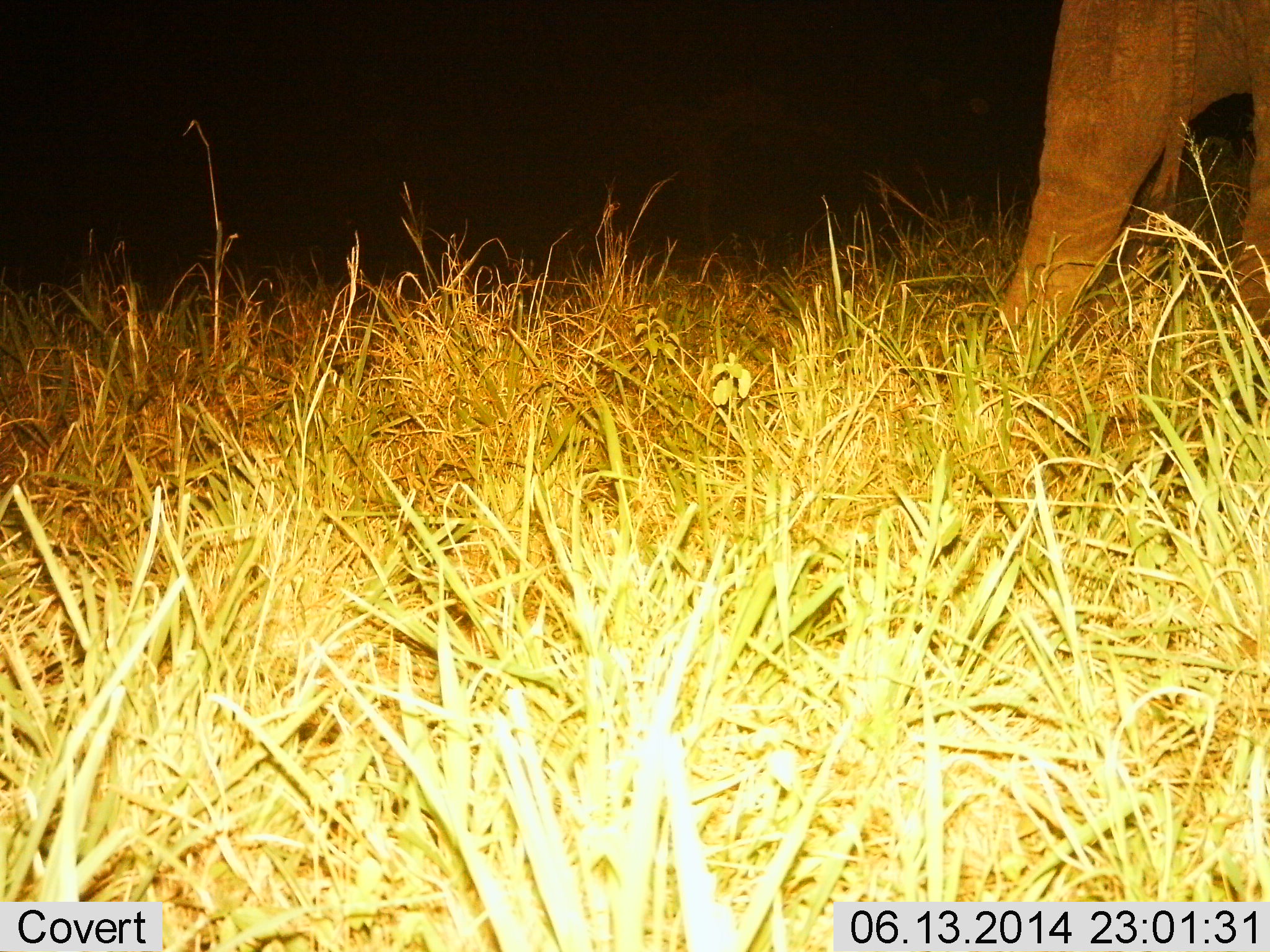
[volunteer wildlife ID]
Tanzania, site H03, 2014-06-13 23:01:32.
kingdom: Animalia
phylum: Chordata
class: Mammalia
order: Proboscidea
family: Elephantidae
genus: Loxodonta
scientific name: Loxodonta africana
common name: african bush elephant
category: elephant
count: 1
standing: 90%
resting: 0%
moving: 10%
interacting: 0%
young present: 0%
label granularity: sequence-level